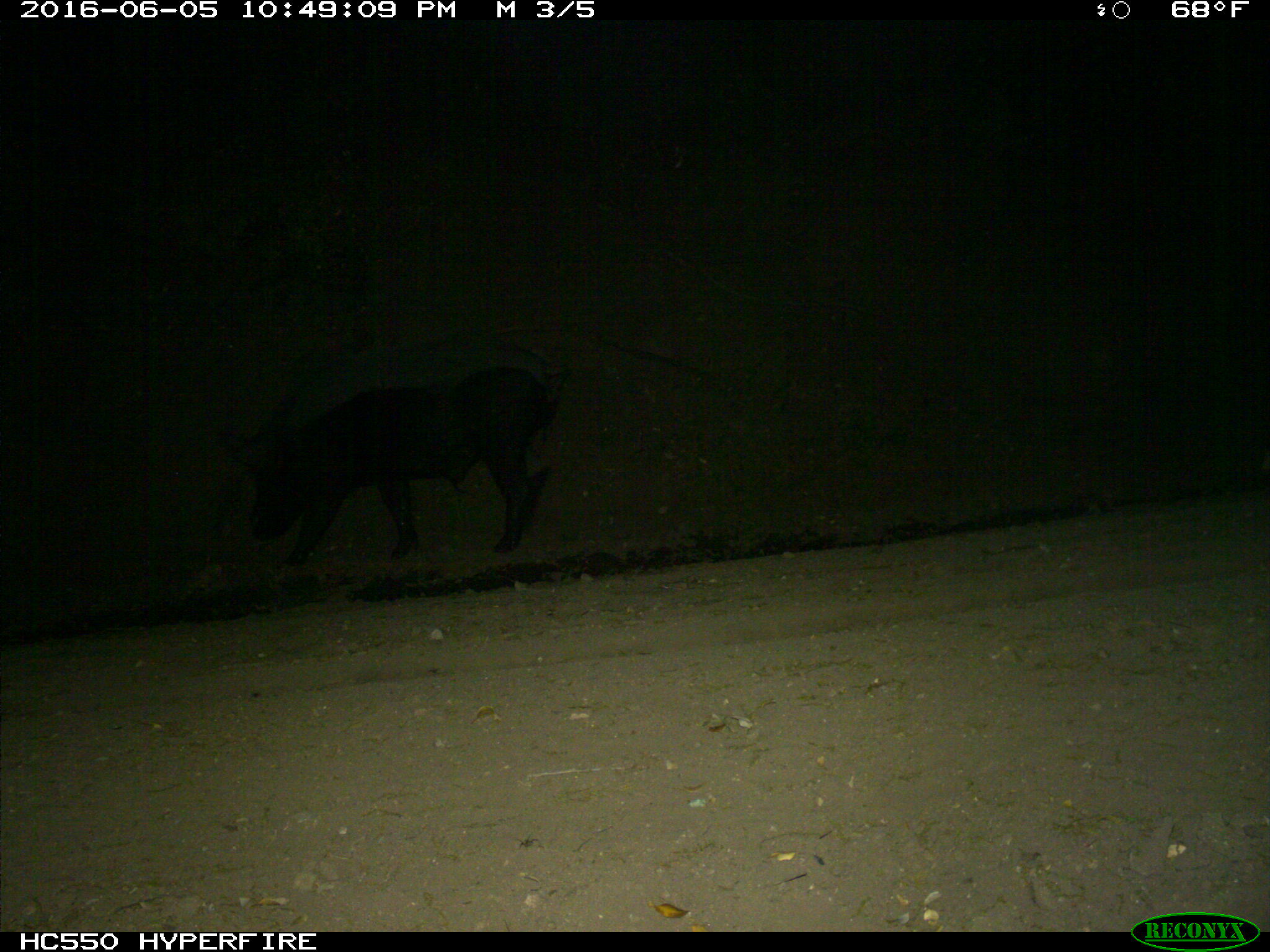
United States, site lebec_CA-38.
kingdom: Animalia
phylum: Chordata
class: Mammalia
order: Artiodactyla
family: Suidae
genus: Sus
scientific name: Sus scrofa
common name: wild boar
Sus scrofa (wild boar).